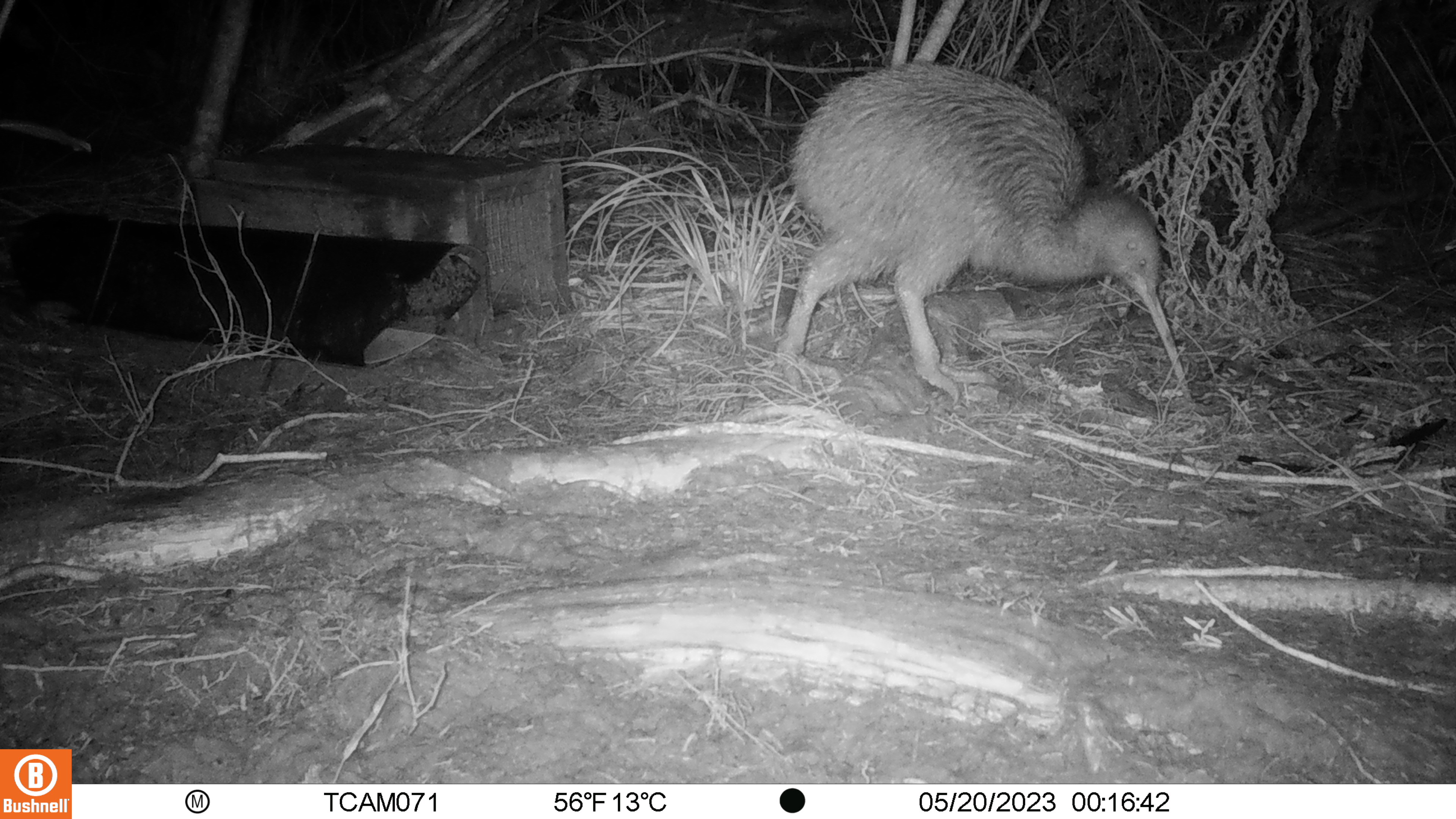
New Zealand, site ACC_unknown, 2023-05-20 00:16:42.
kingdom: Animalia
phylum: Chordata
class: Aves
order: Apterygiformes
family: Apterygidae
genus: Apteryx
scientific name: Apteryx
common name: kiwi